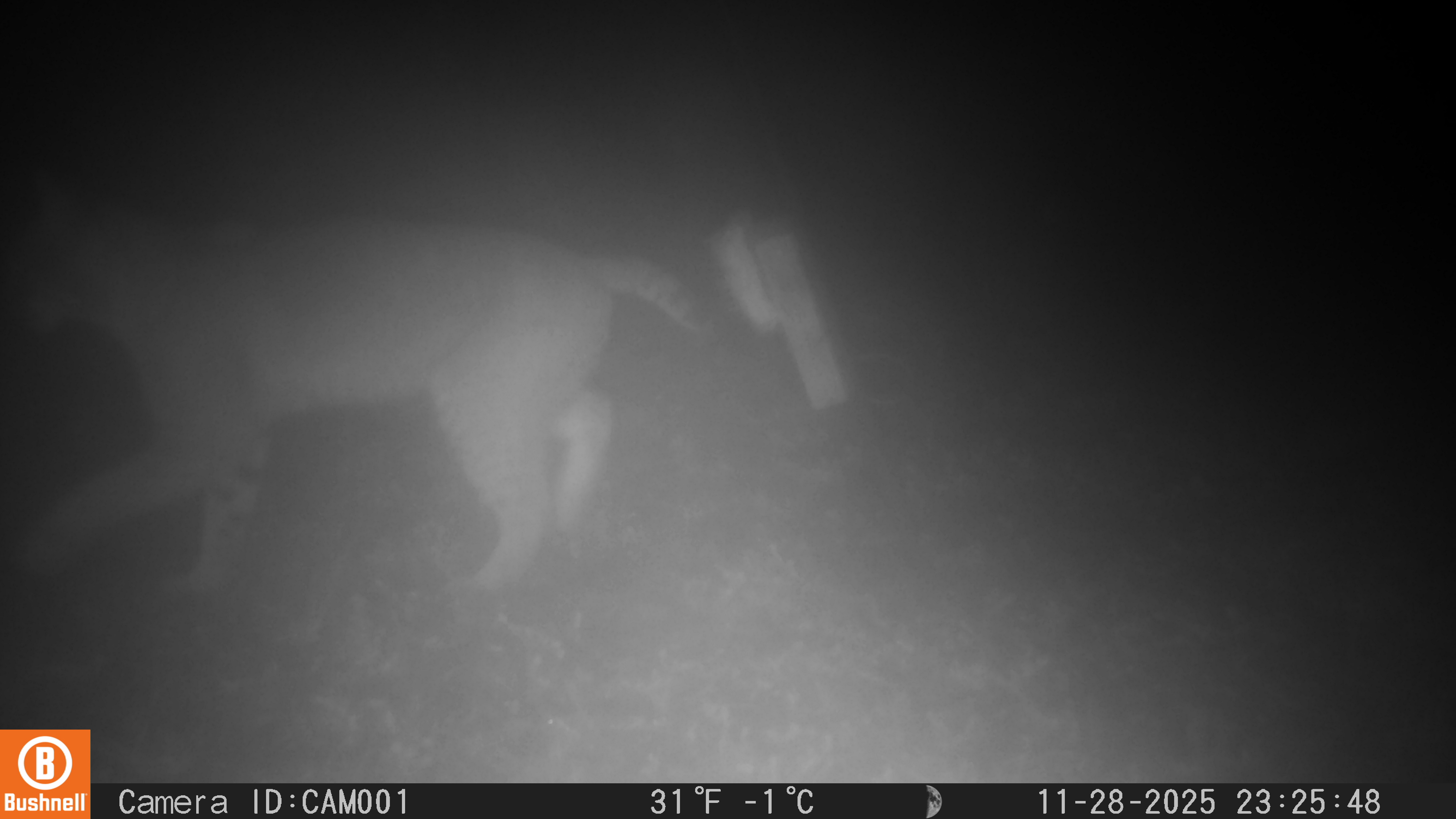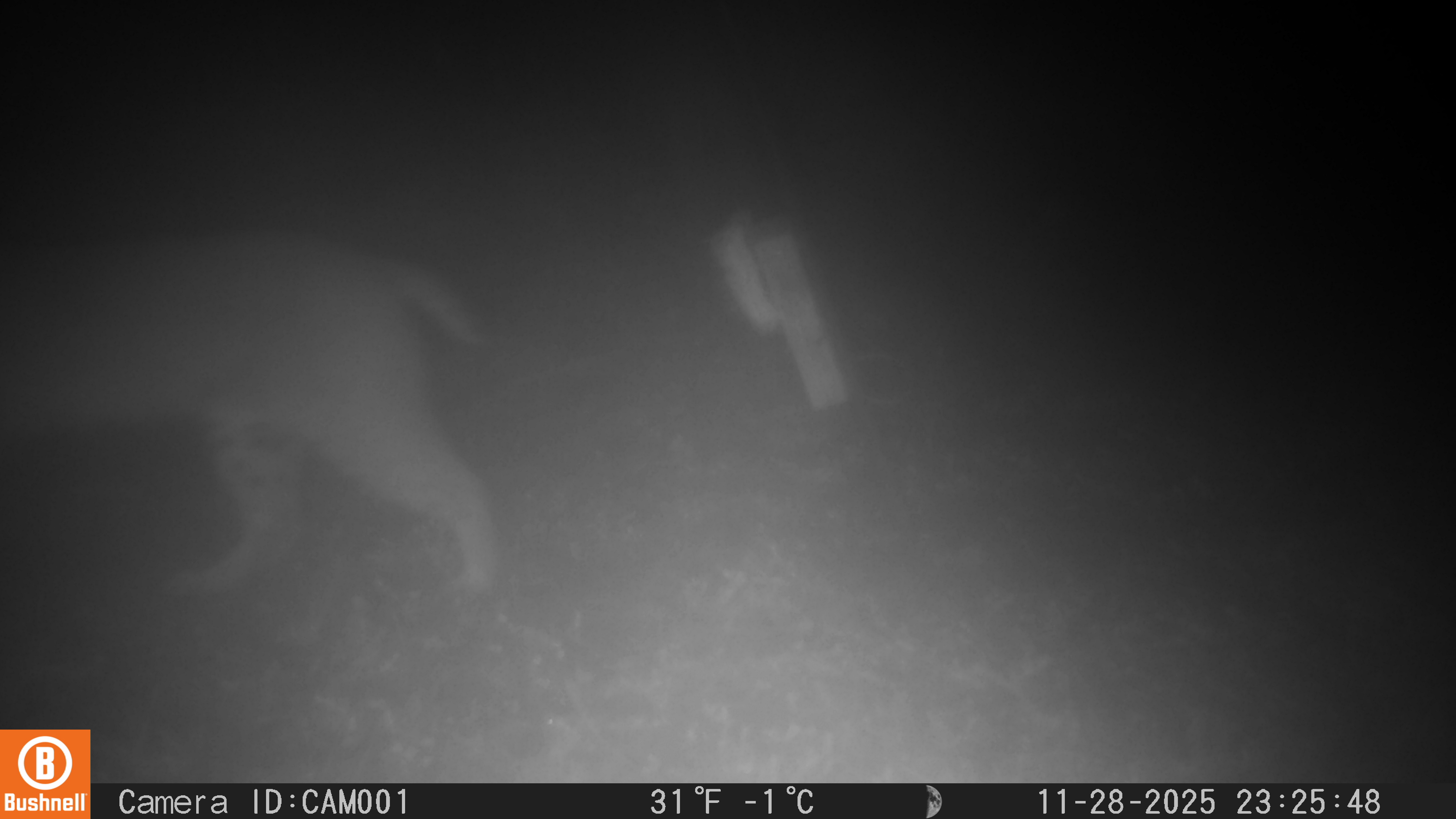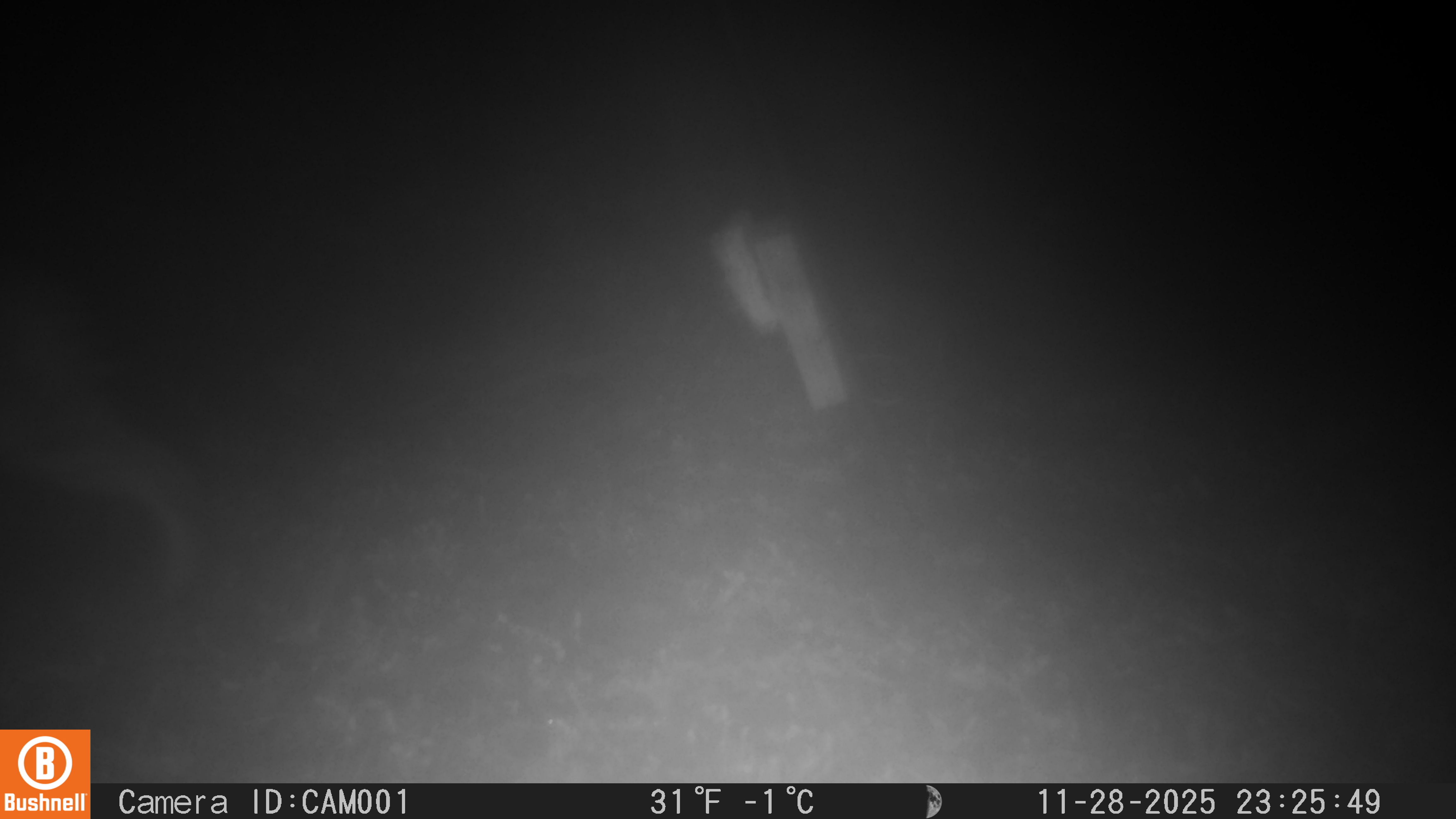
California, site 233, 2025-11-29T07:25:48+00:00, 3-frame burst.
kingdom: Animalia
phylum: Chordata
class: Mammalia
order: Carnivora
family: Felidae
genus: Lynx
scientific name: Lynx rufus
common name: bobcat